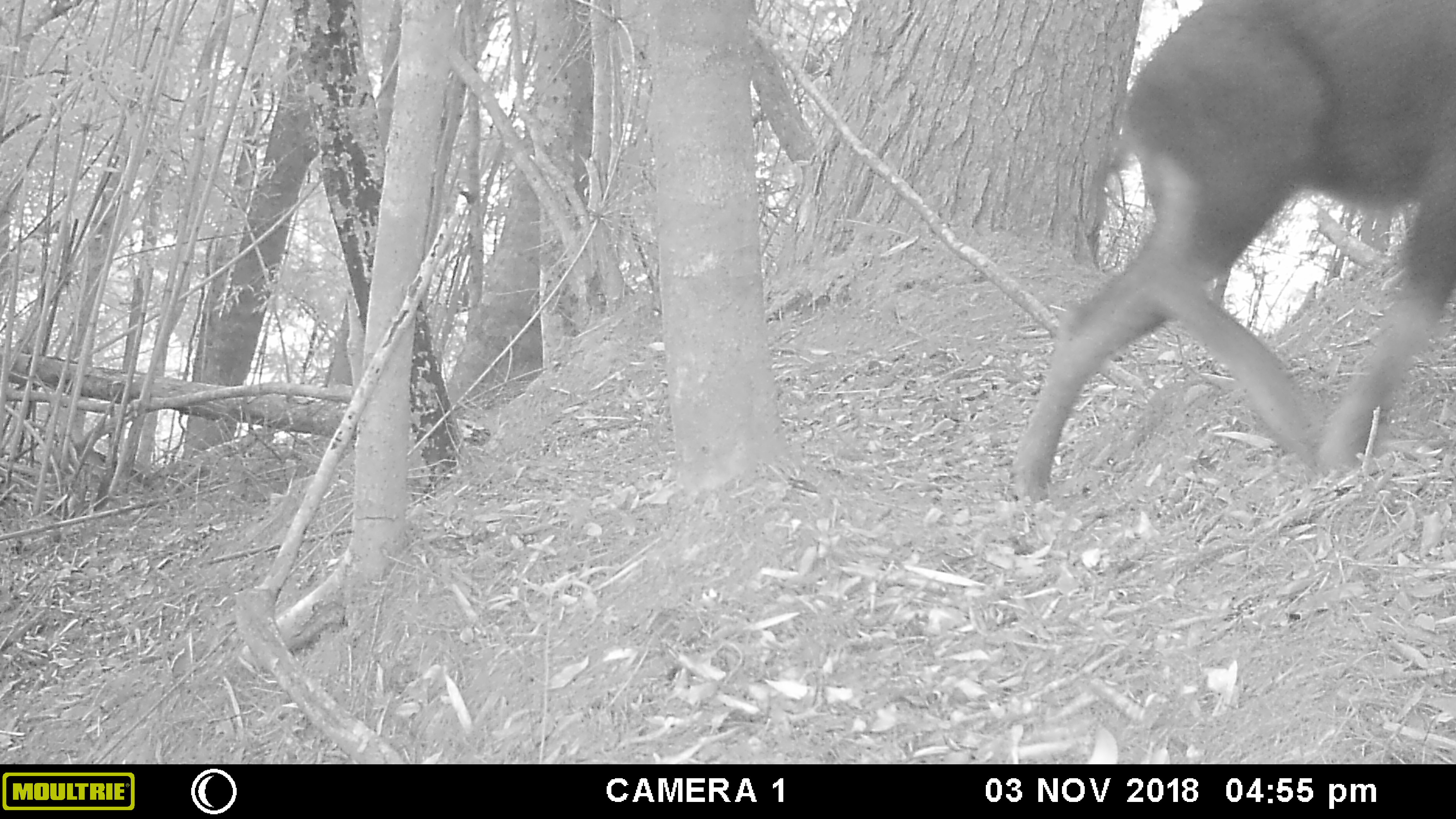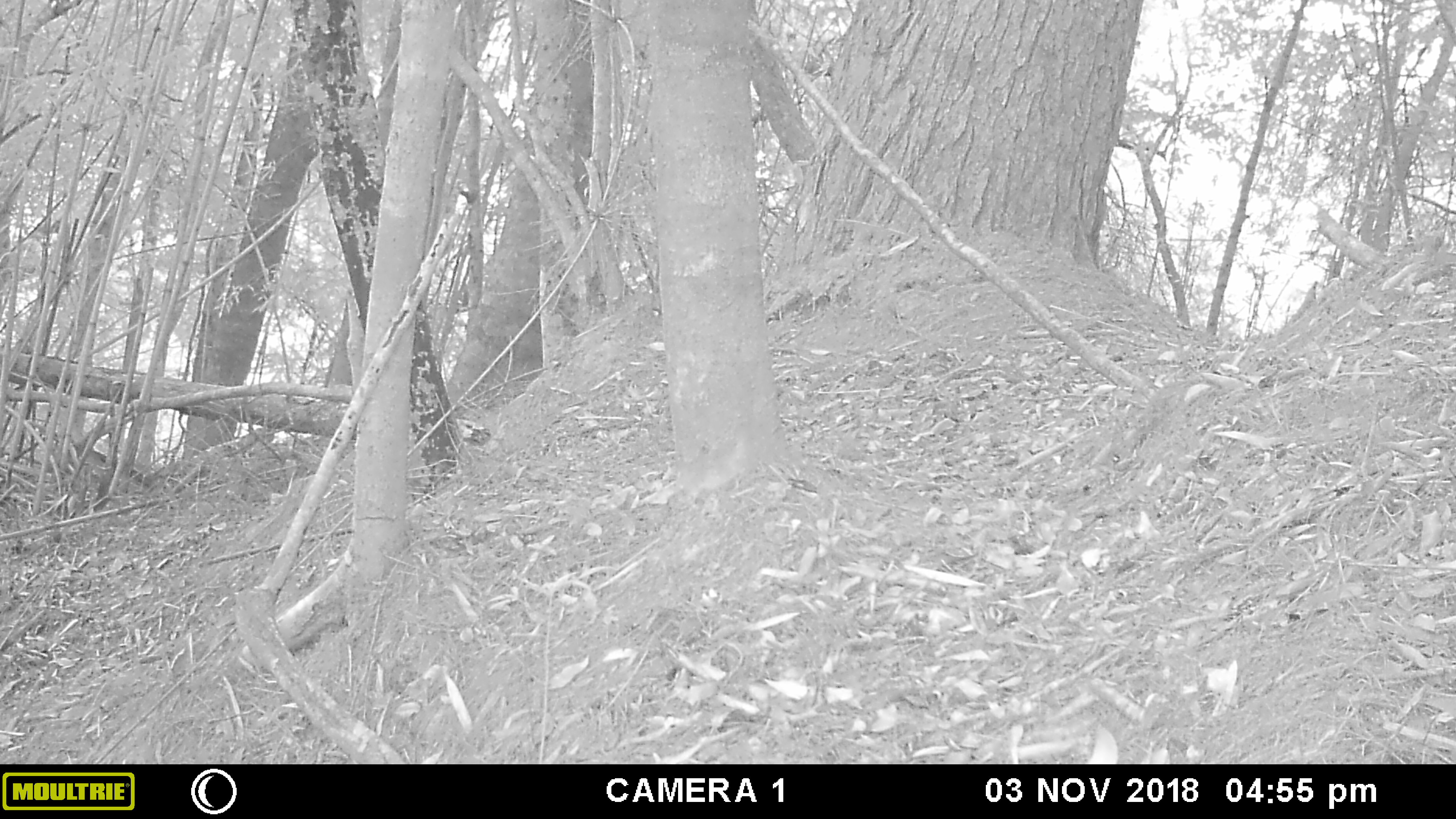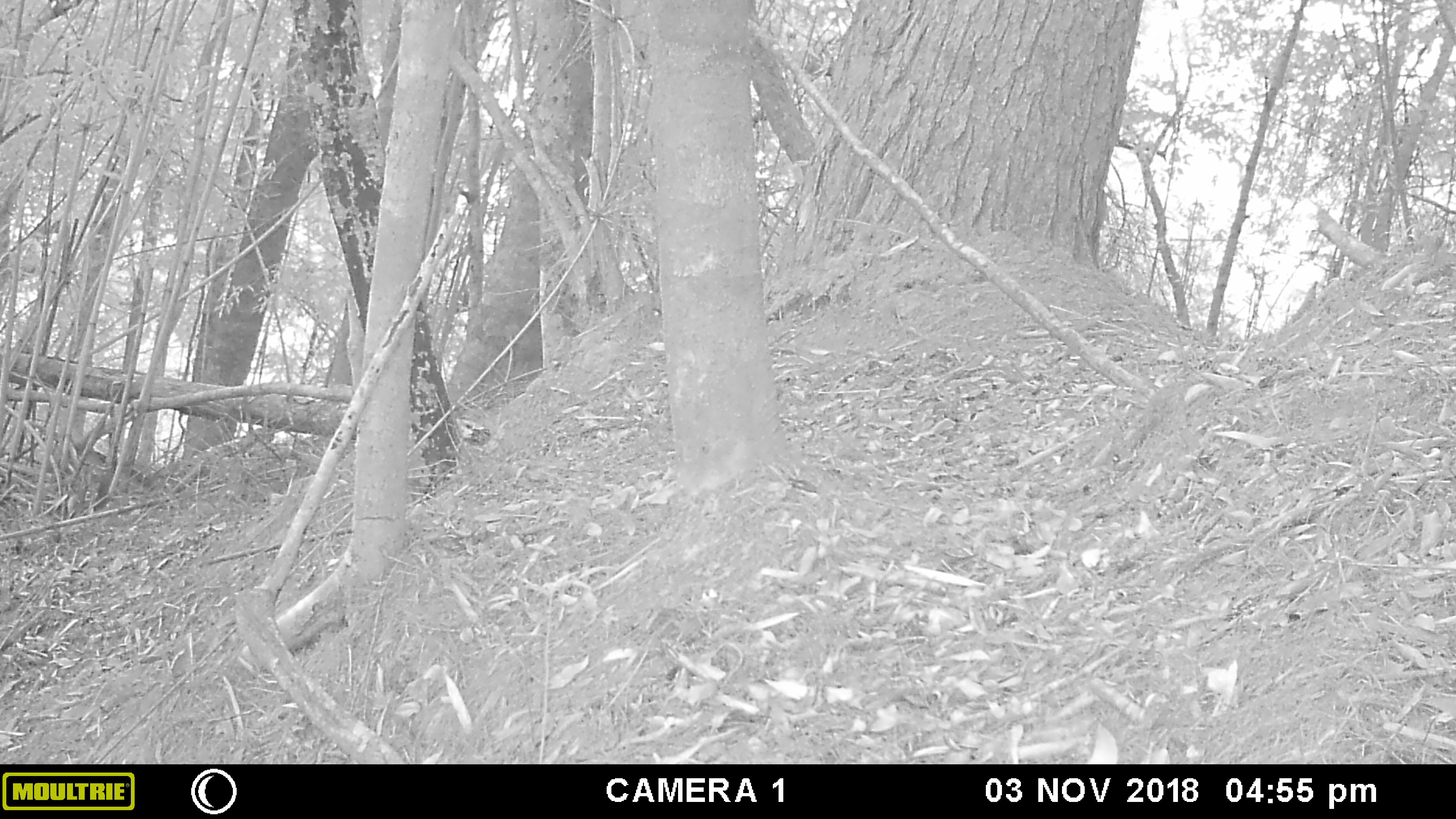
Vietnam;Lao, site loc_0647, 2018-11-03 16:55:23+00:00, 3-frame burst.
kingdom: Animalia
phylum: Chordata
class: Mammalia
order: Artiodactyla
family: Bovidae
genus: Capricornis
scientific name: Capricornis sumatraensis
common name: chinese serow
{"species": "chinese serow (Capricornis sumatraensis)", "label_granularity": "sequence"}